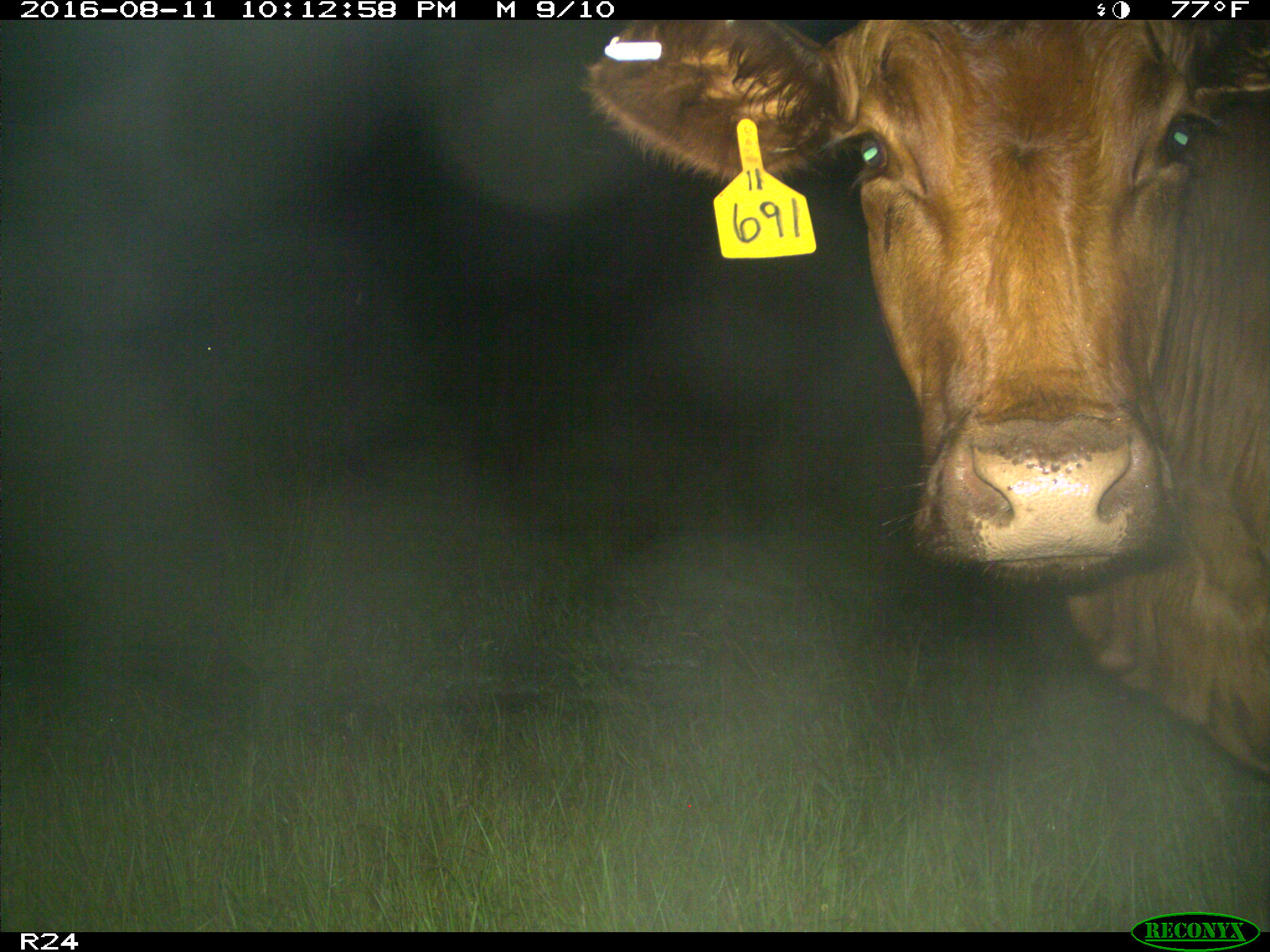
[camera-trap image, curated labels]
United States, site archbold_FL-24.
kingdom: Animalia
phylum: Chordata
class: Mammalia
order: Artiodactyla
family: Bovidae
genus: Bos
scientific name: Bos taurus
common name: domestic cow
Bos taurus (domestic cow).